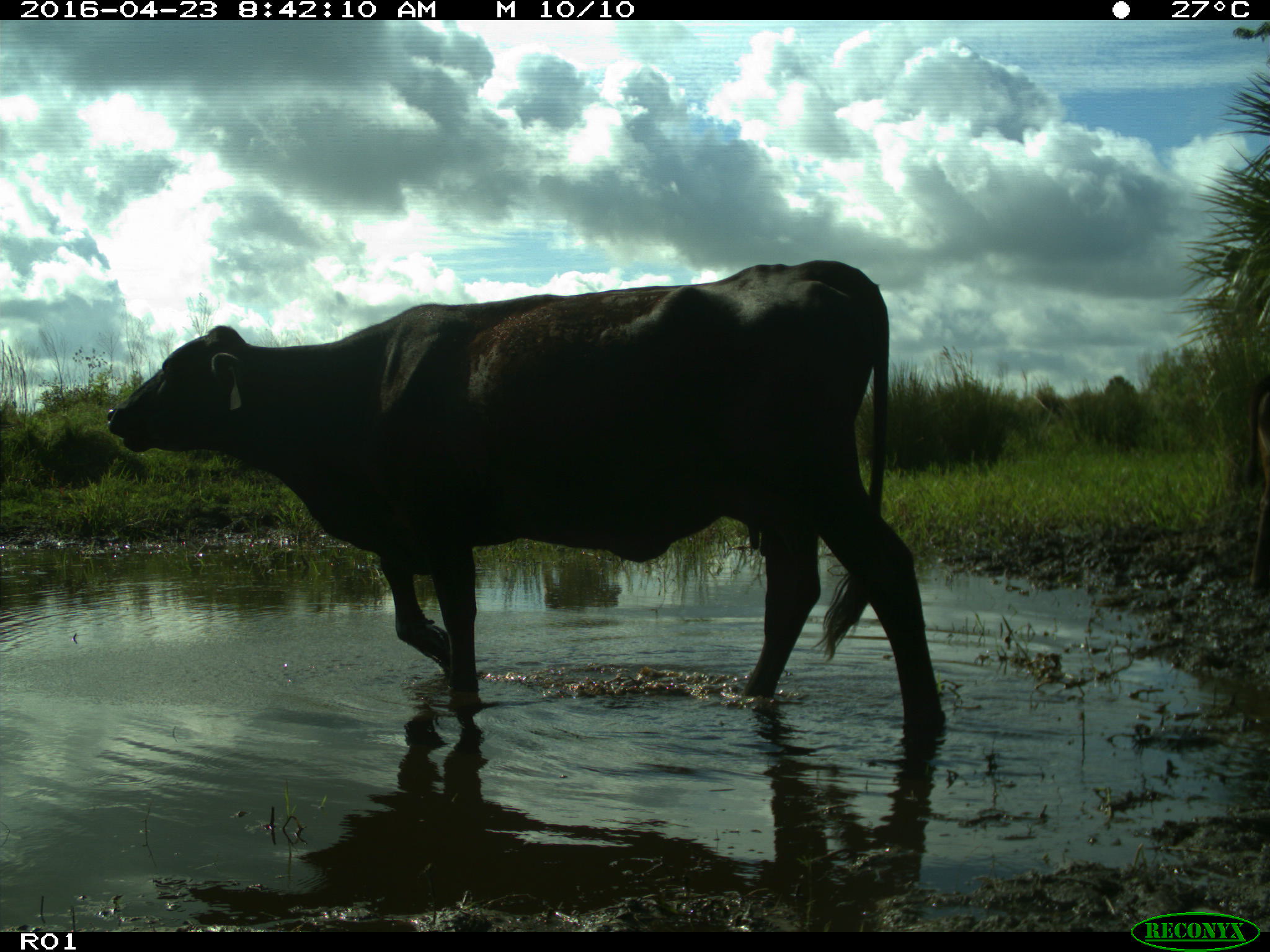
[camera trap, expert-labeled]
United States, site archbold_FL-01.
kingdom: Animalia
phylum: Chordata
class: Mammalia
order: Artiodactyla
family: Bovidae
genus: Bos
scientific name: Bos taurus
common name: domestic cow